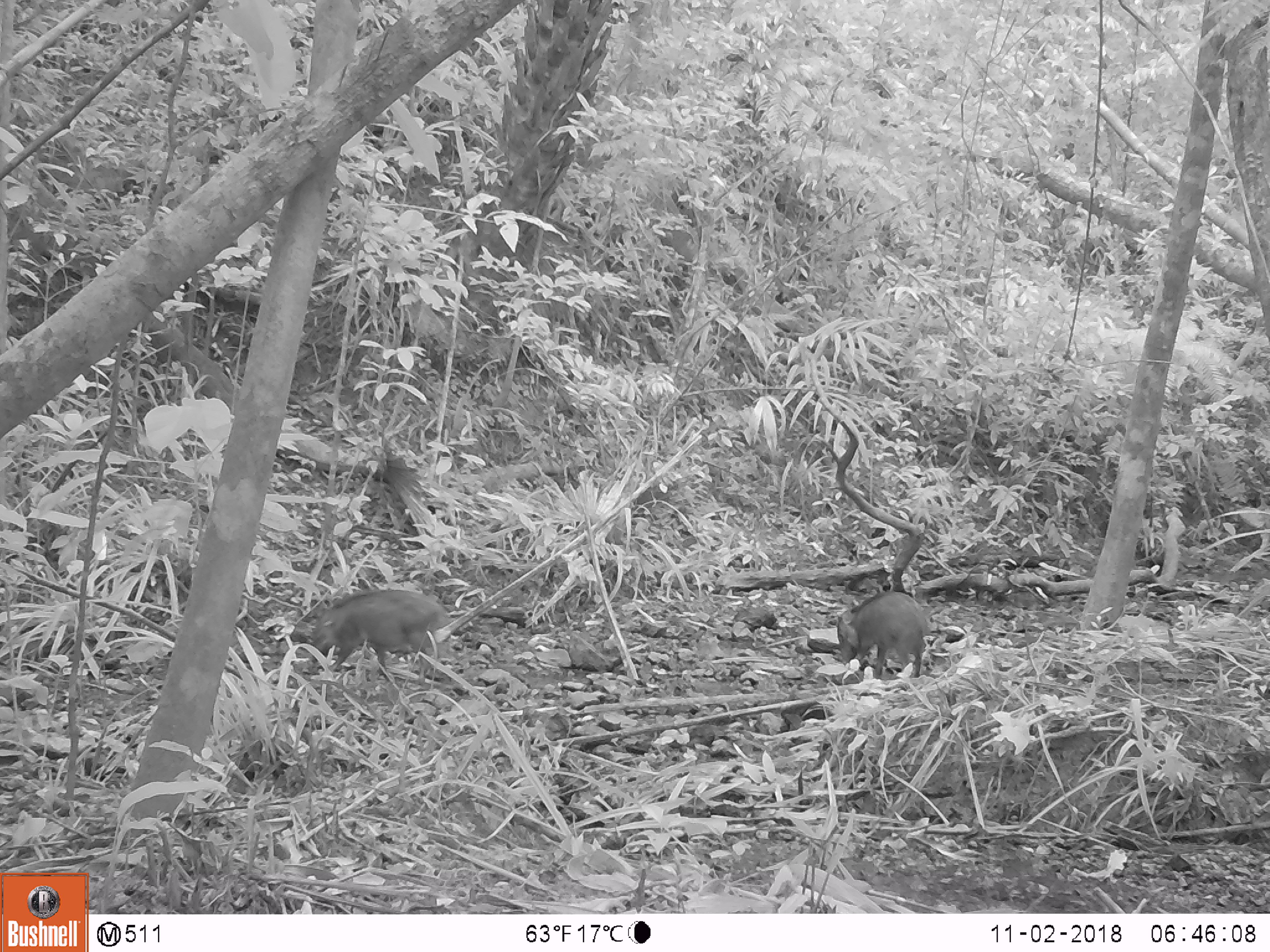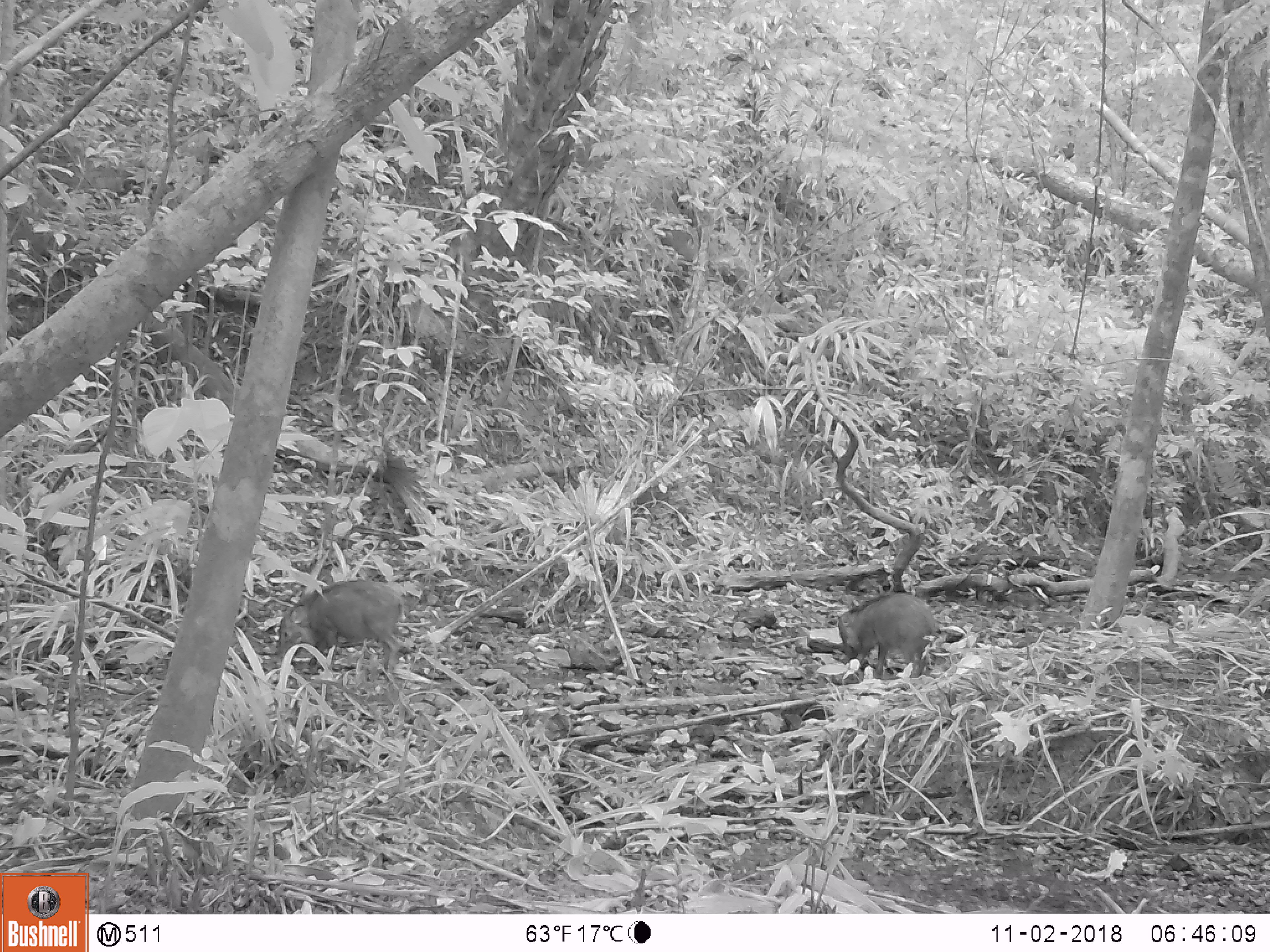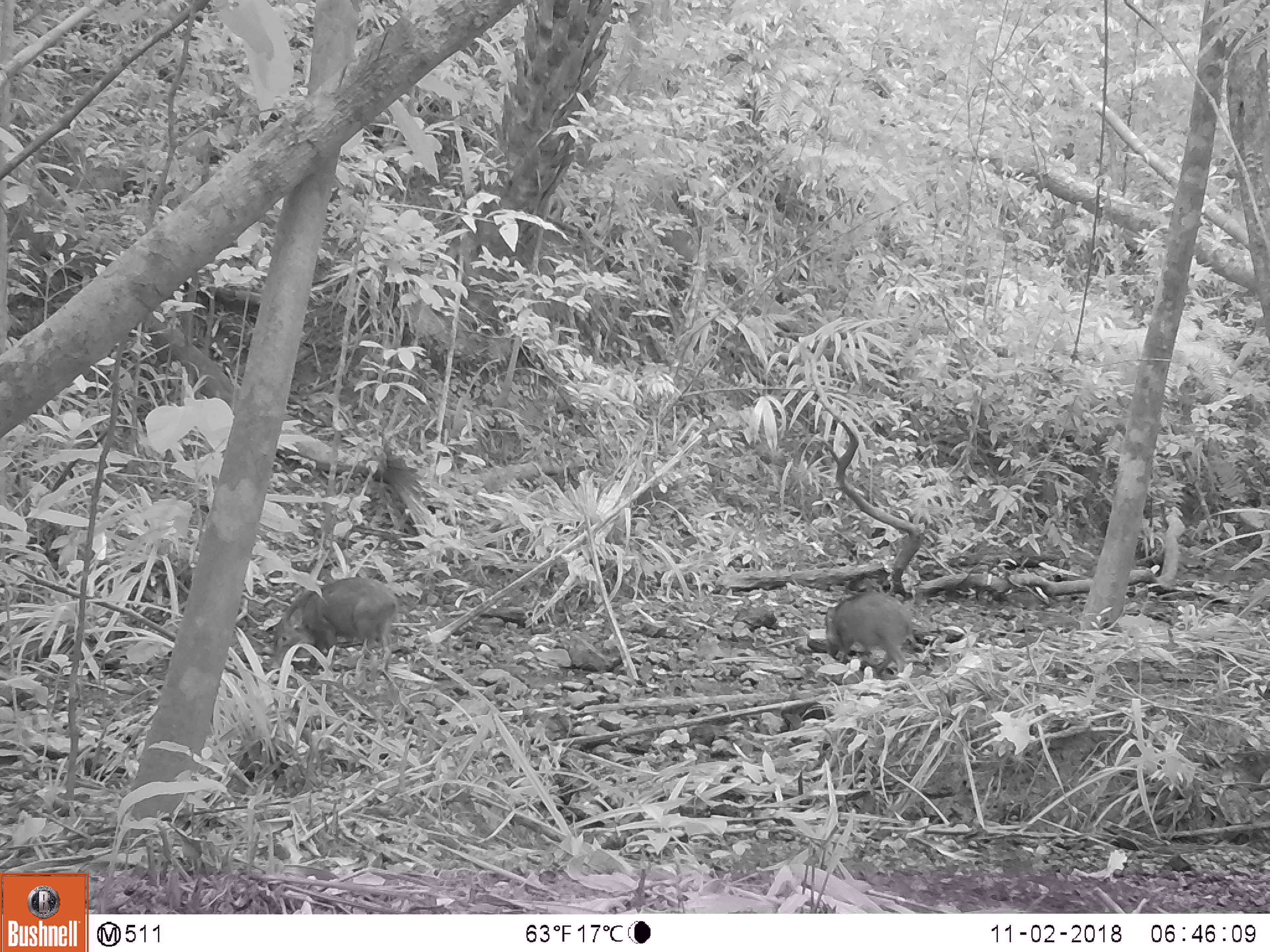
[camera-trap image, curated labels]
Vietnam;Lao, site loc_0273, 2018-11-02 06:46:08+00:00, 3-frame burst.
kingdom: Animalia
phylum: Chordata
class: Mammalia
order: Artiodactyla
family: Suidae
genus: Sus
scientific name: Sus scrofa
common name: eurasian wild pig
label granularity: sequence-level